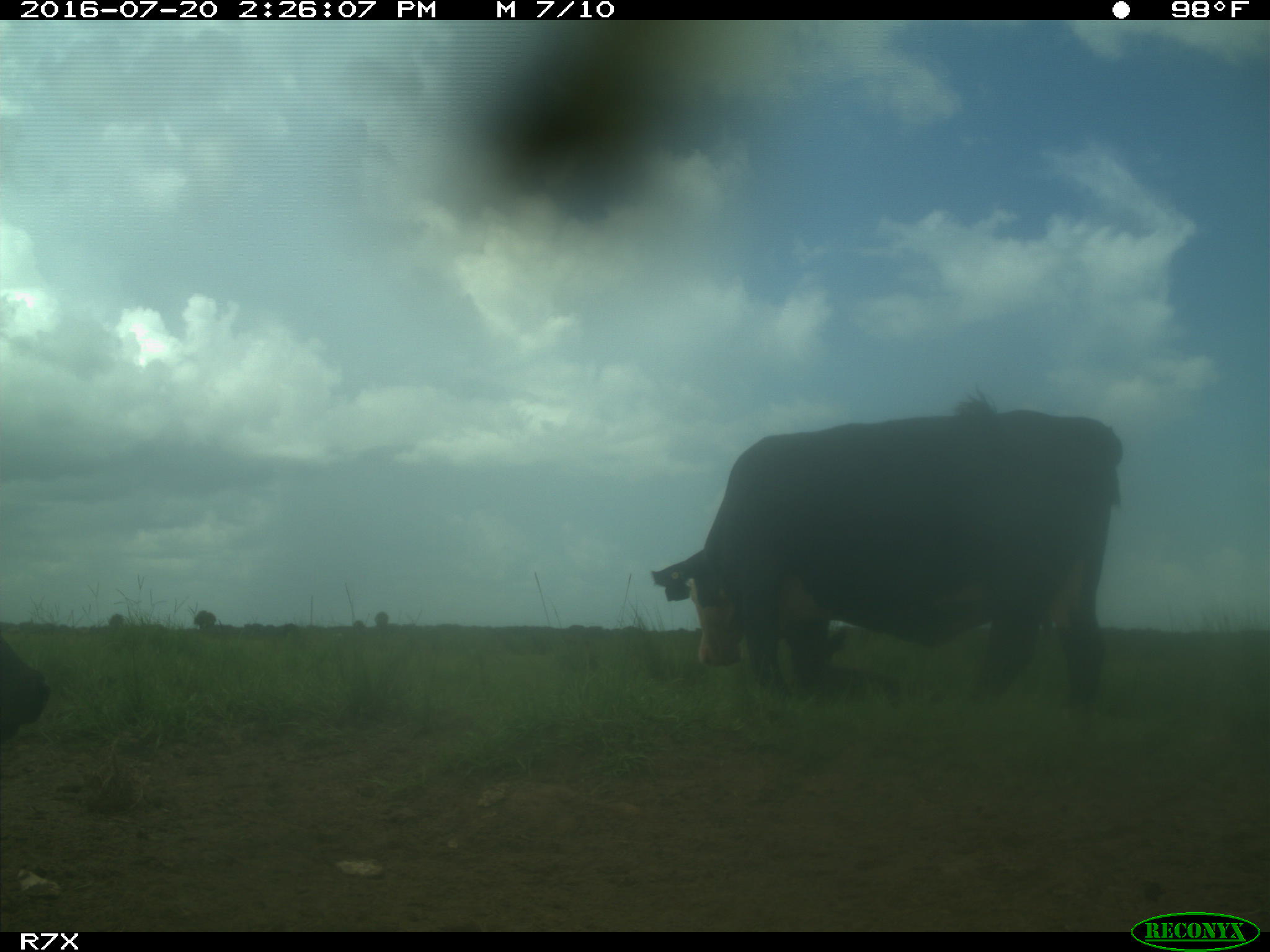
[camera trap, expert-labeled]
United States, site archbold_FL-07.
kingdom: Animalia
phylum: Chordata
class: Mammalia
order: Artiodactyla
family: Bovidae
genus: Bos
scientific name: Bos taurus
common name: domestic cow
Bos taurus (domestic cow).